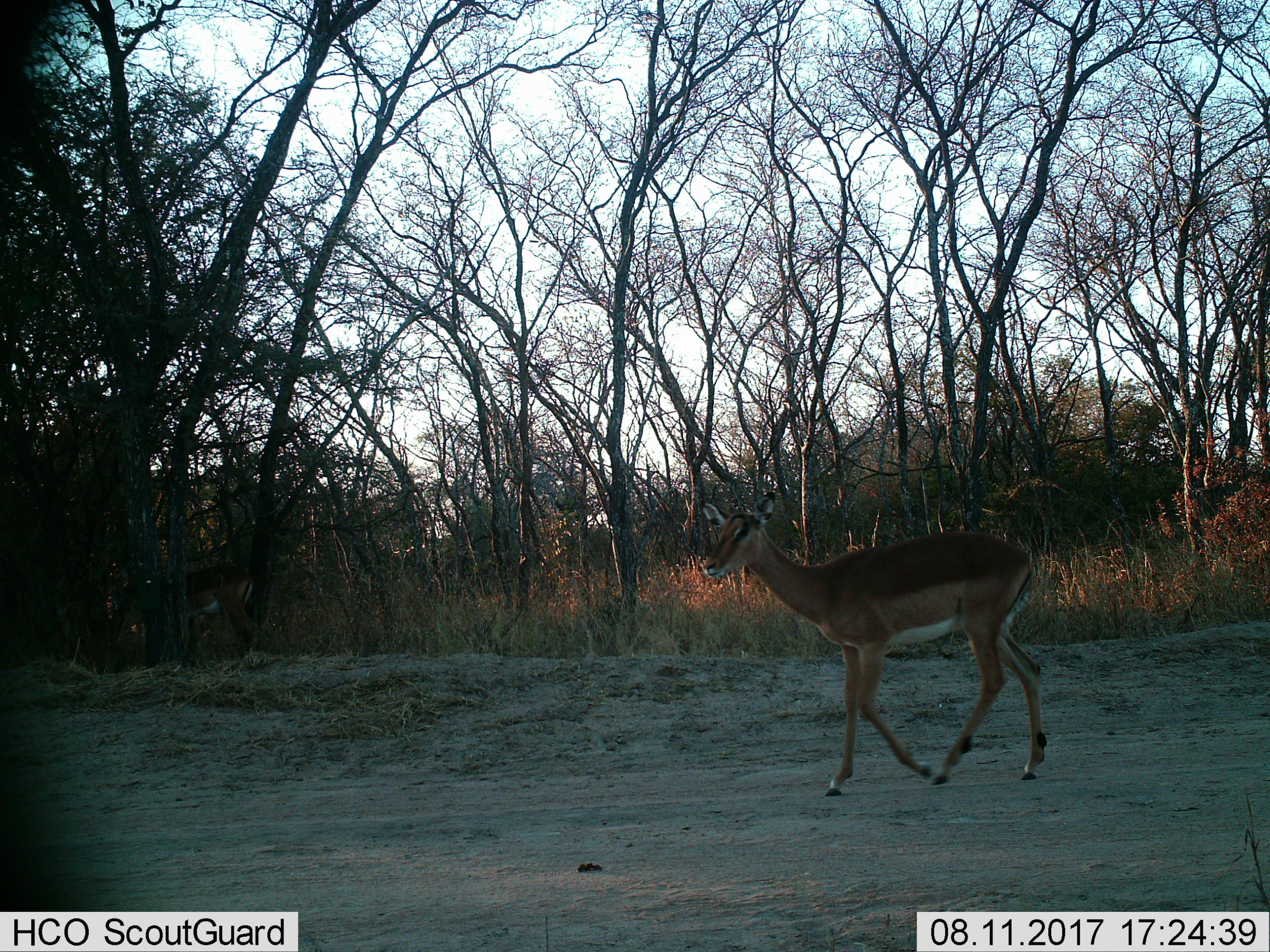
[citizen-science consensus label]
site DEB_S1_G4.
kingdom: Animalia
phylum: Chordata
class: Mammalia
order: Artiodactyla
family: Bovidae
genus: Aepyceros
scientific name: Aepyceros melampus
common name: impala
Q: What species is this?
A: Impala (Aepyceros melampus).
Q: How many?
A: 1.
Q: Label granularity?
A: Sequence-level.